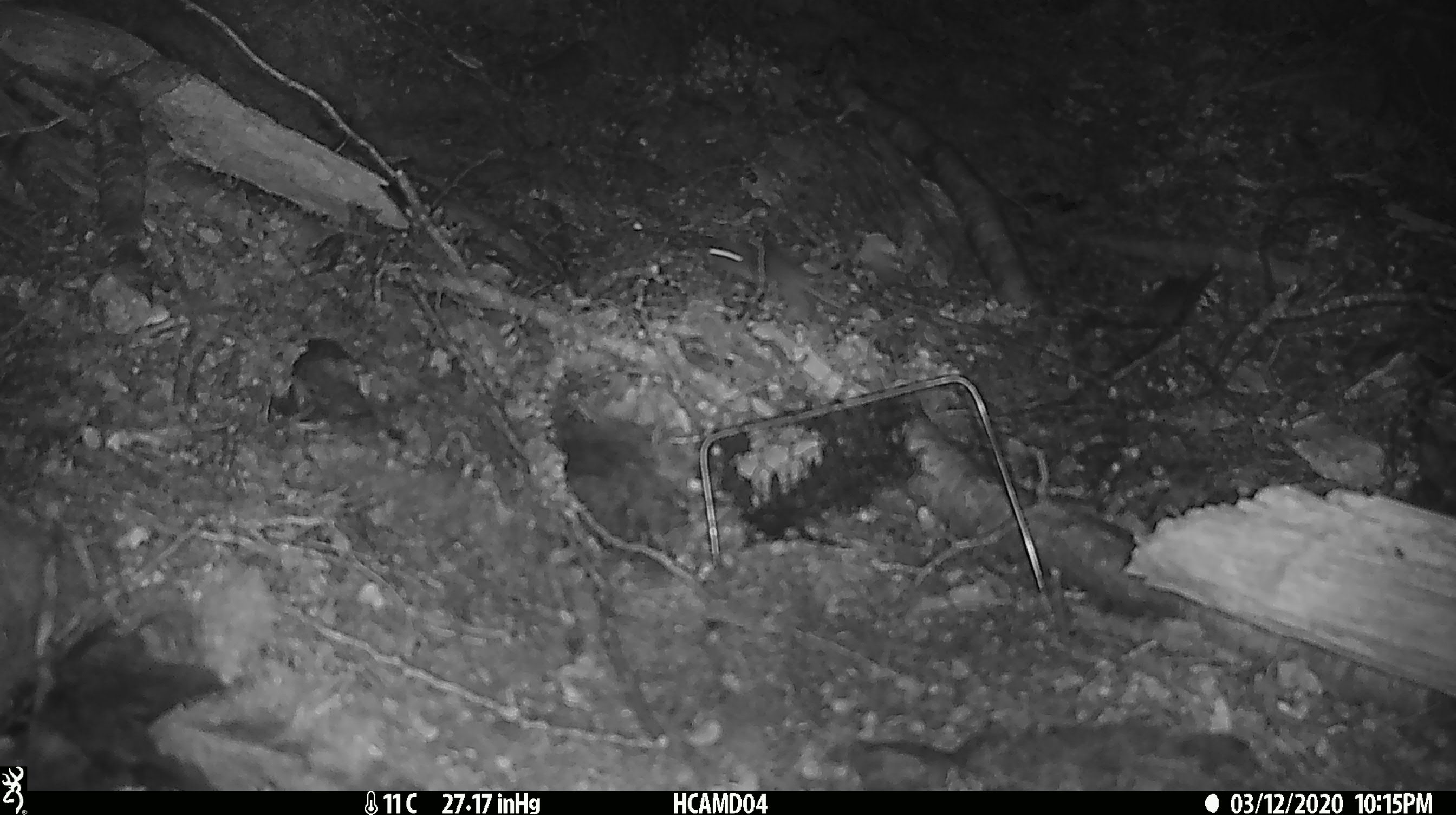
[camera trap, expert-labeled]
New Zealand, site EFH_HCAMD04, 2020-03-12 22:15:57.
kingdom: Animalia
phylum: Chordata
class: Mammalia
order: Rodentia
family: Muridae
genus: Mus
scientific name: Mus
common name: mouse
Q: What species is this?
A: Mouse (Mus).